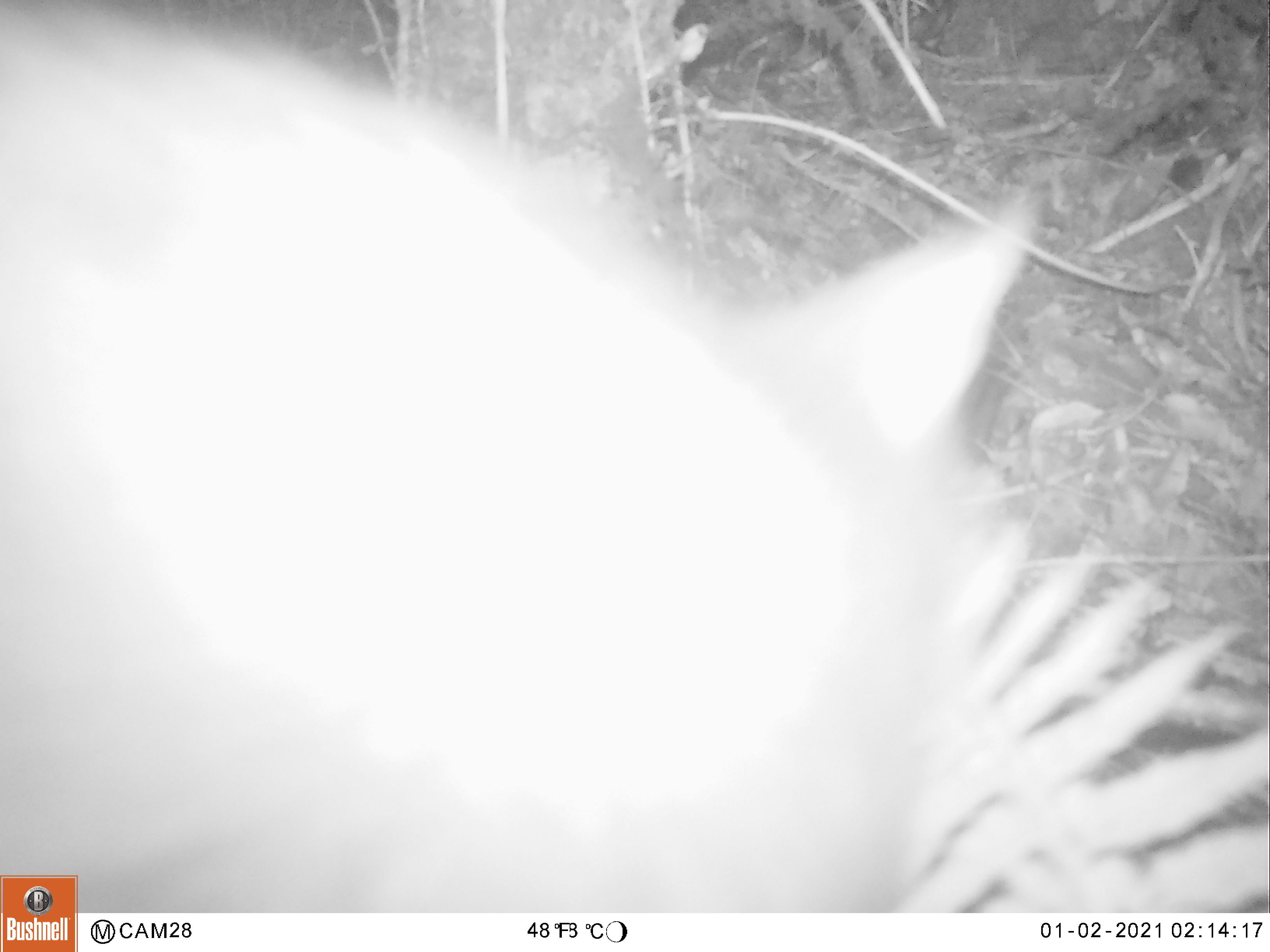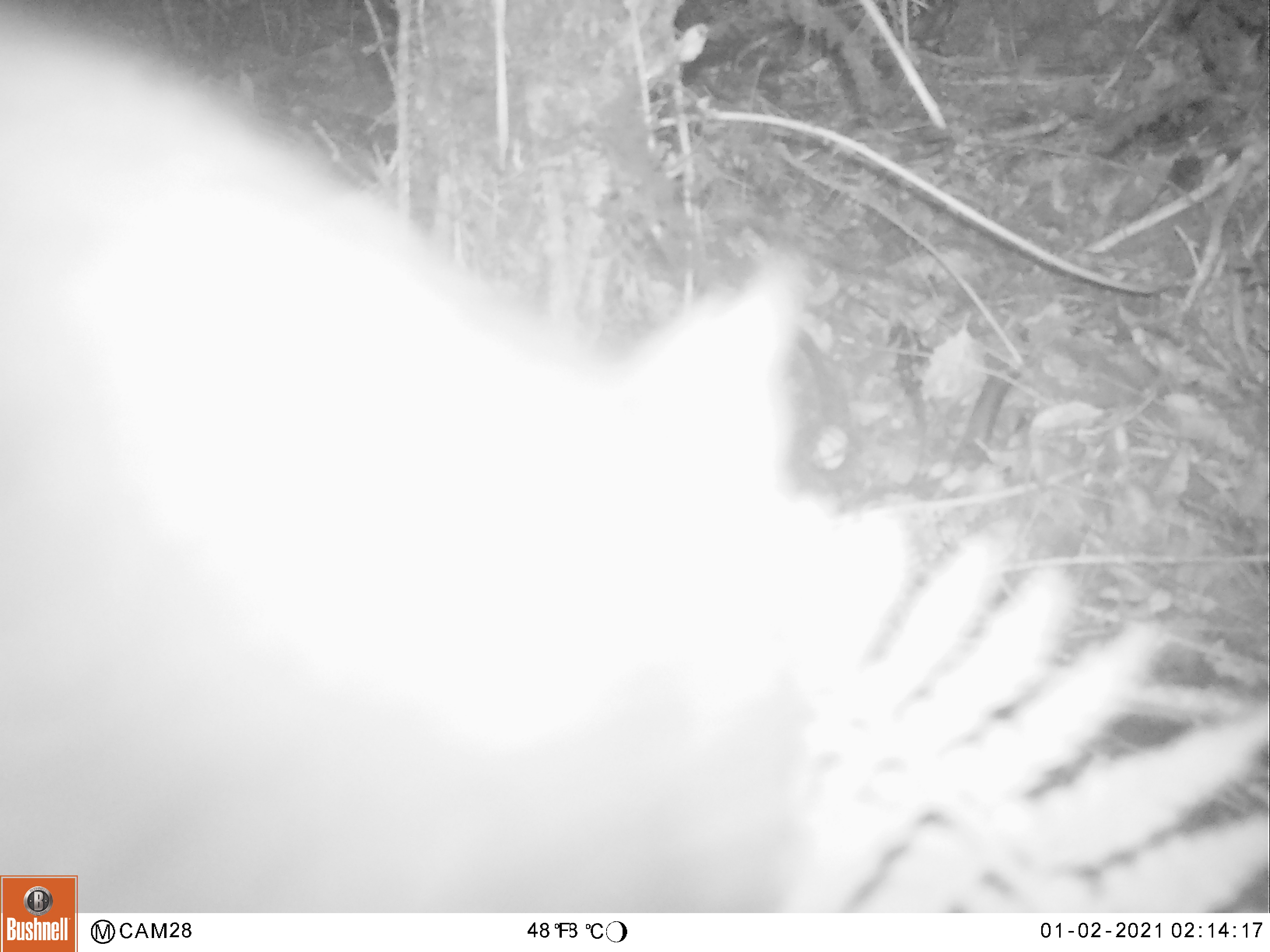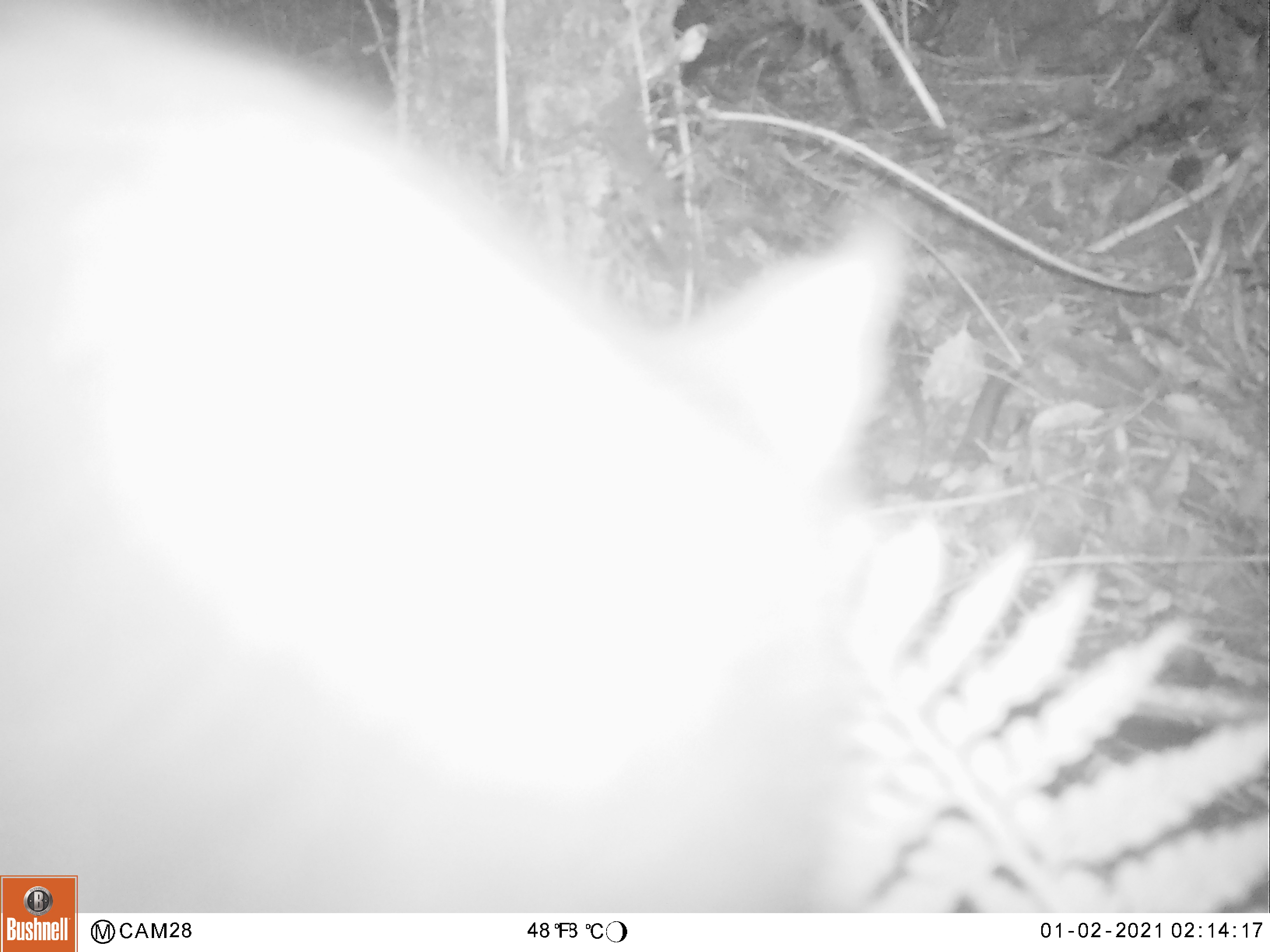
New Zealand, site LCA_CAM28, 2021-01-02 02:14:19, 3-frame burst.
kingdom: Animalia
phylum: Chordata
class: Mammalia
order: Diprotodontia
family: Phalangeridae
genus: Trichosurus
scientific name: Trichosurus vulpecula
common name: common brushtail possum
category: possum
Possum (common brushtail possum) (Trichosurus vulpecula).